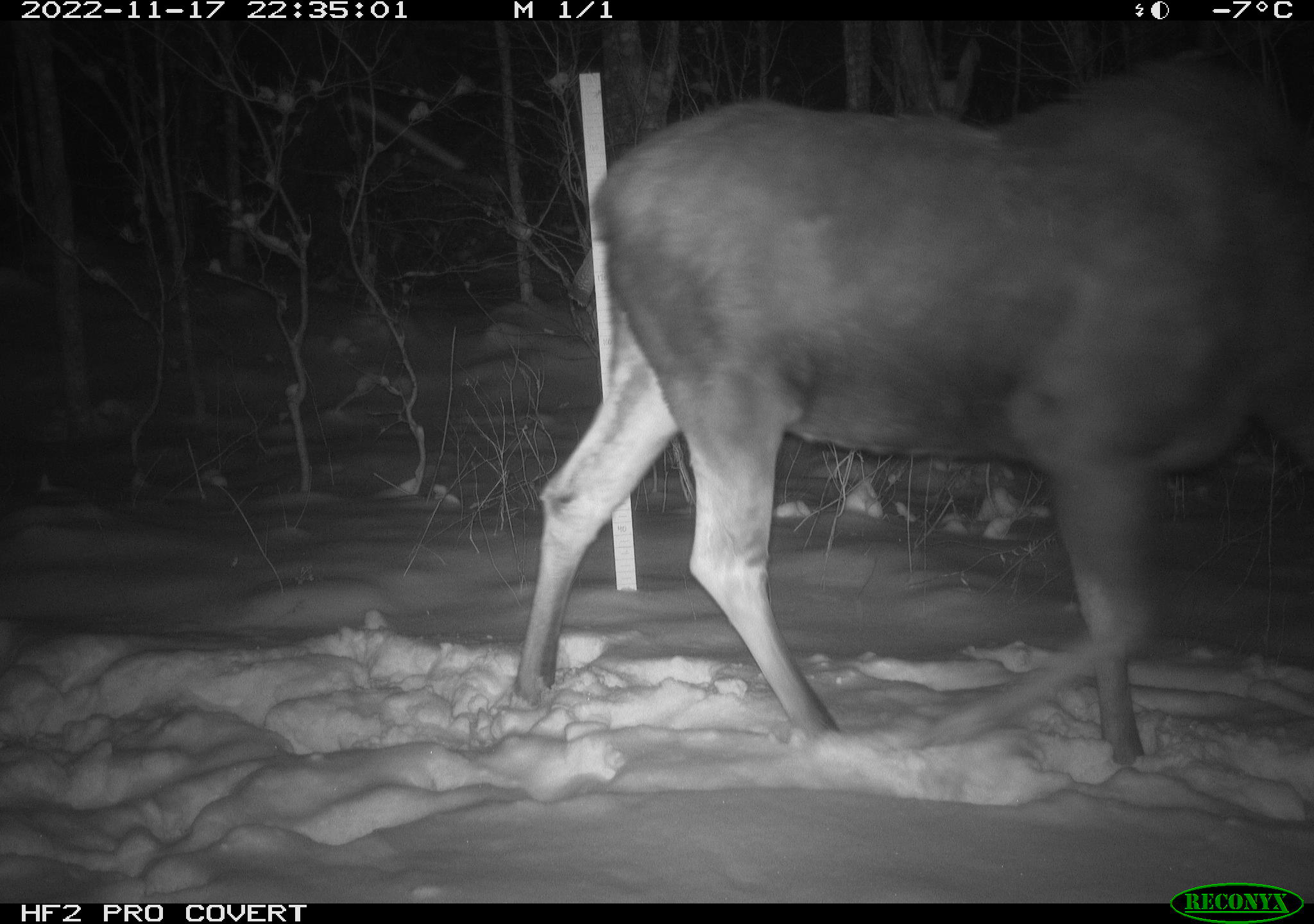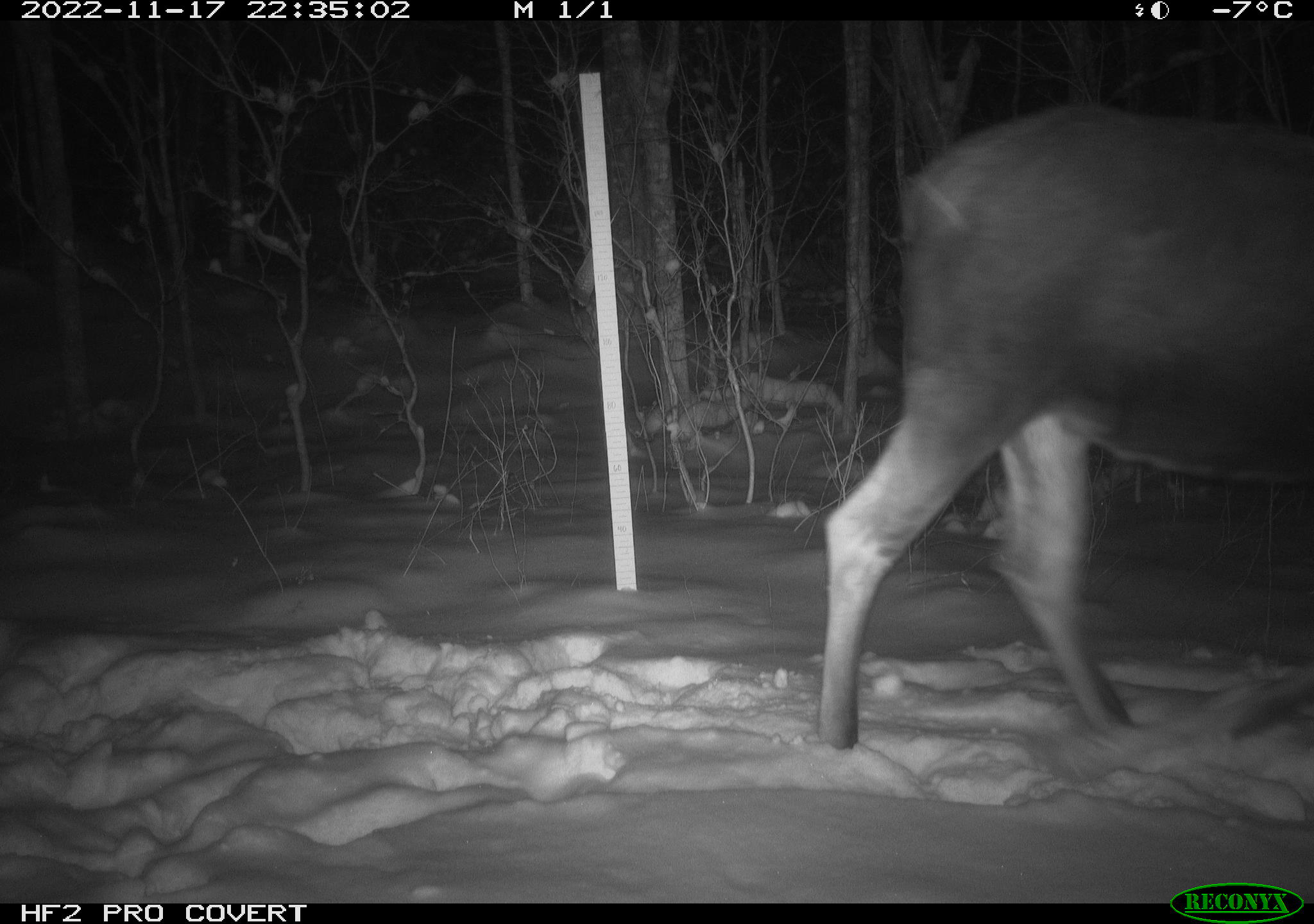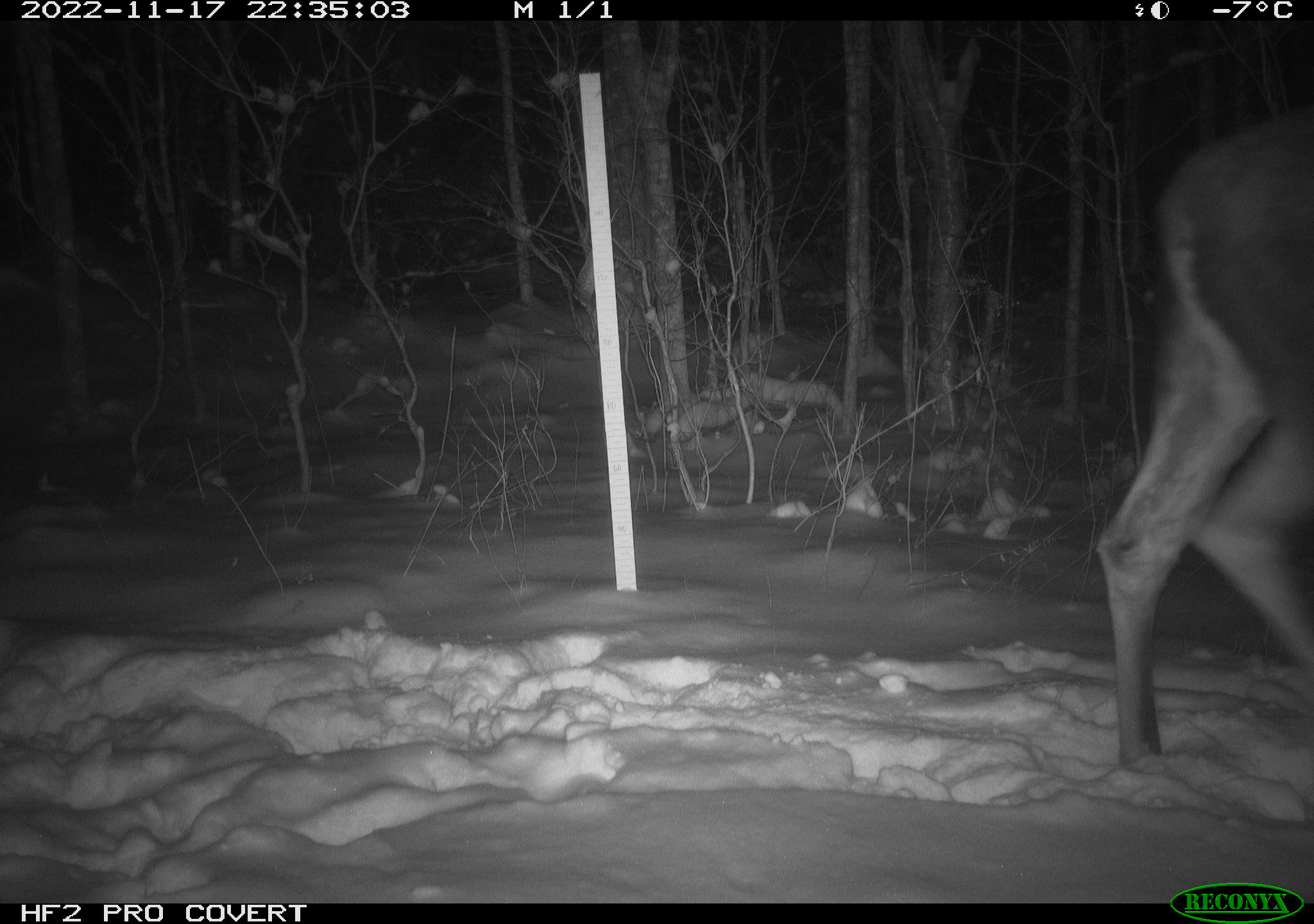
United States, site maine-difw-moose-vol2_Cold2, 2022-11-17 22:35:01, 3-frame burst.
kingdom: Animalia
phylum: Chordata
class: Mammalia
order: Artiodactyla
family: Cervidae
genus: Alces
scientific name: Alces alces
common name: moose